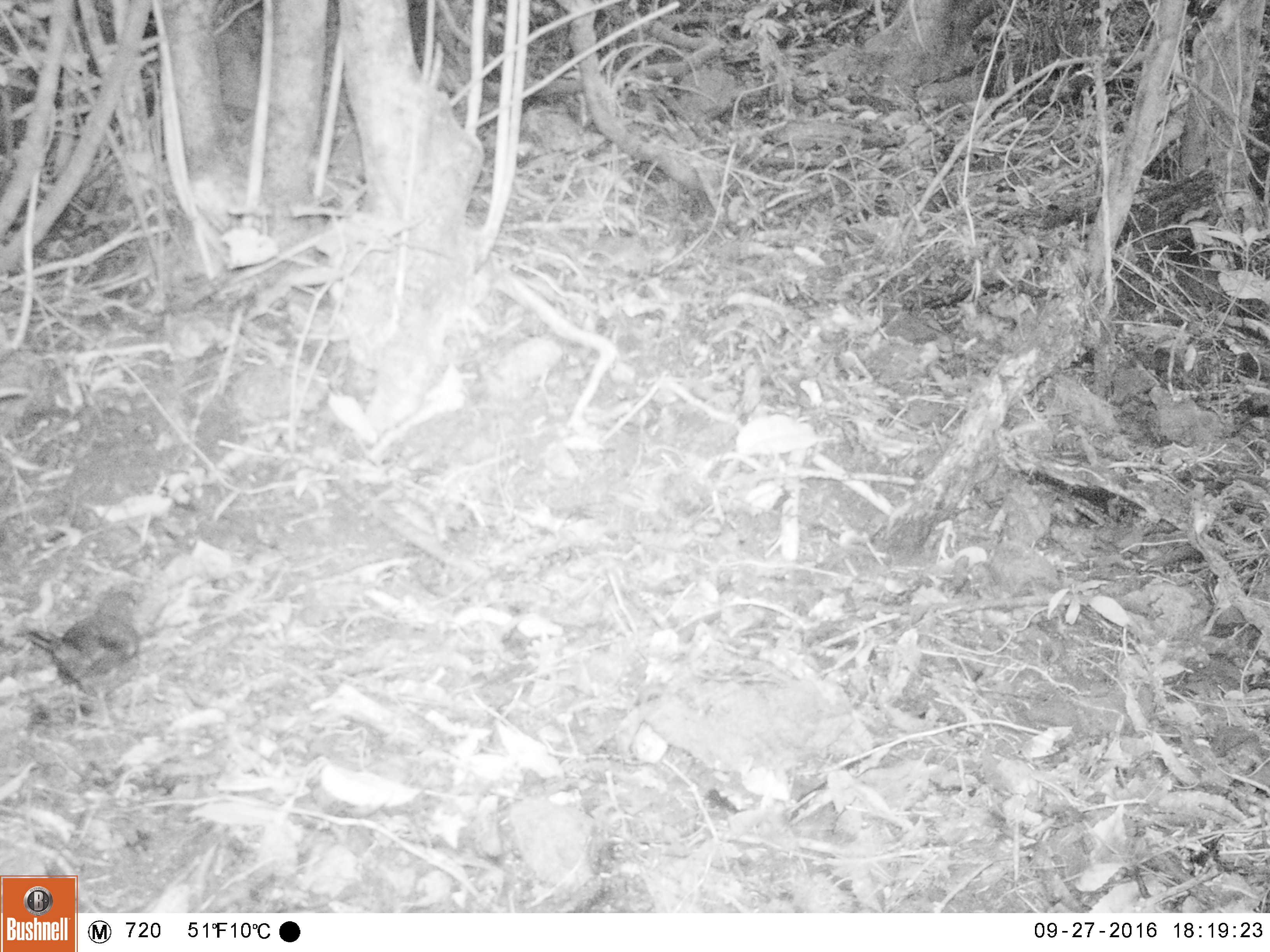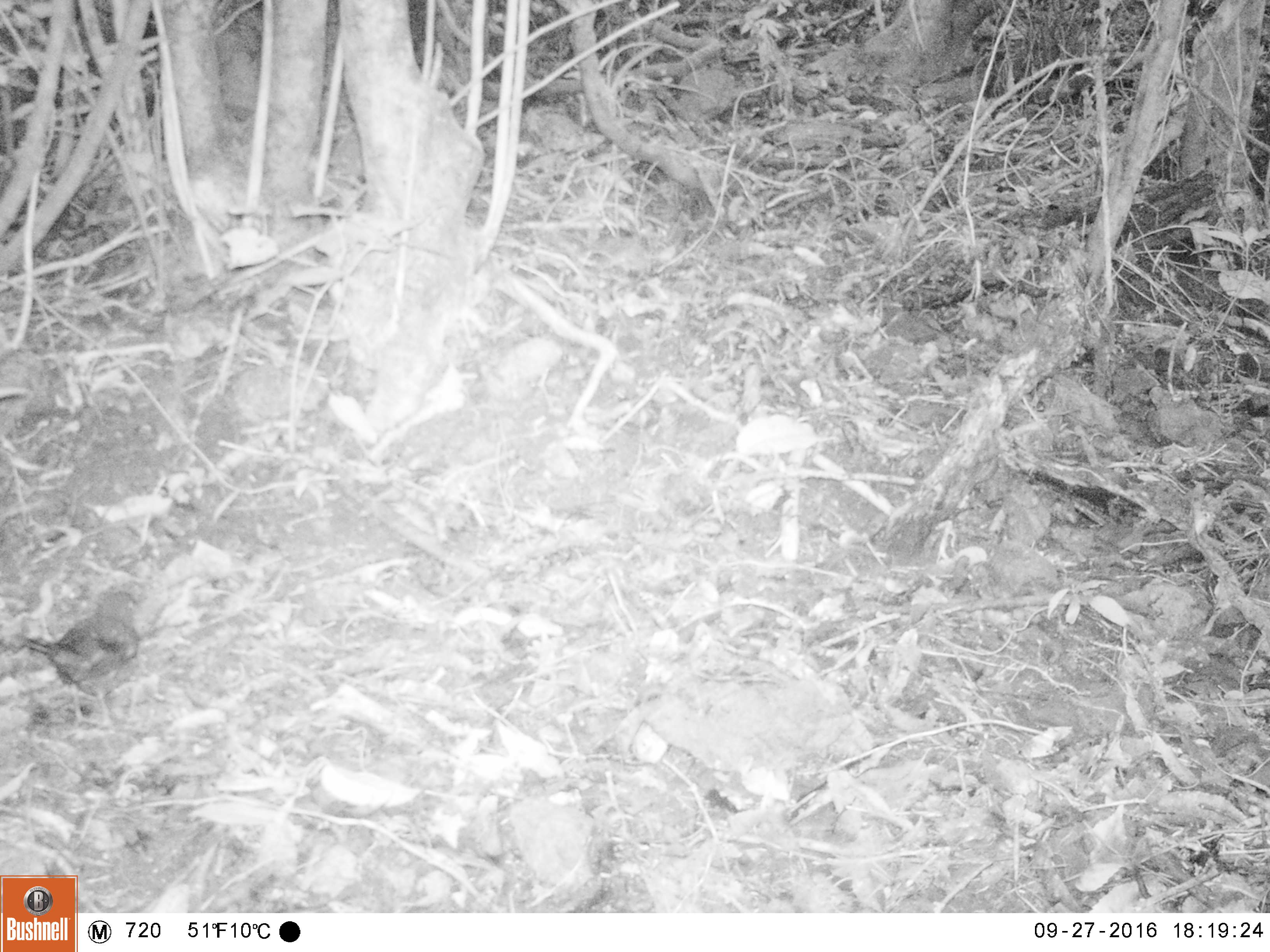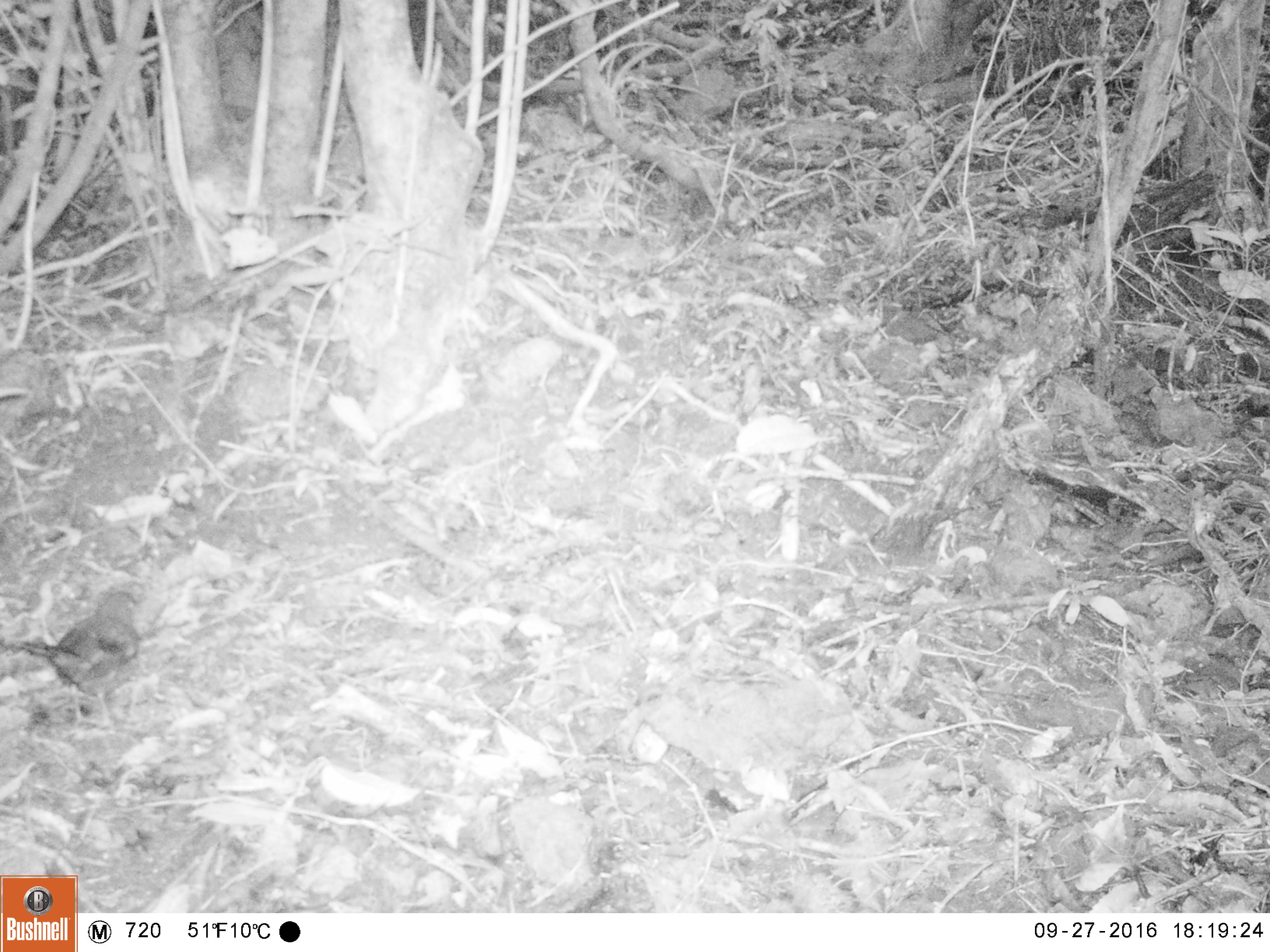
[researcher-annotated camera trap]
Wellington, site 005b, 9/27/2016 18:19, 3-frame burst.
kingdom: Animalia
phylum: Chordata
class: Aves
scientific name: Aves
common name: bird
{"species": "bird (Aves)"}